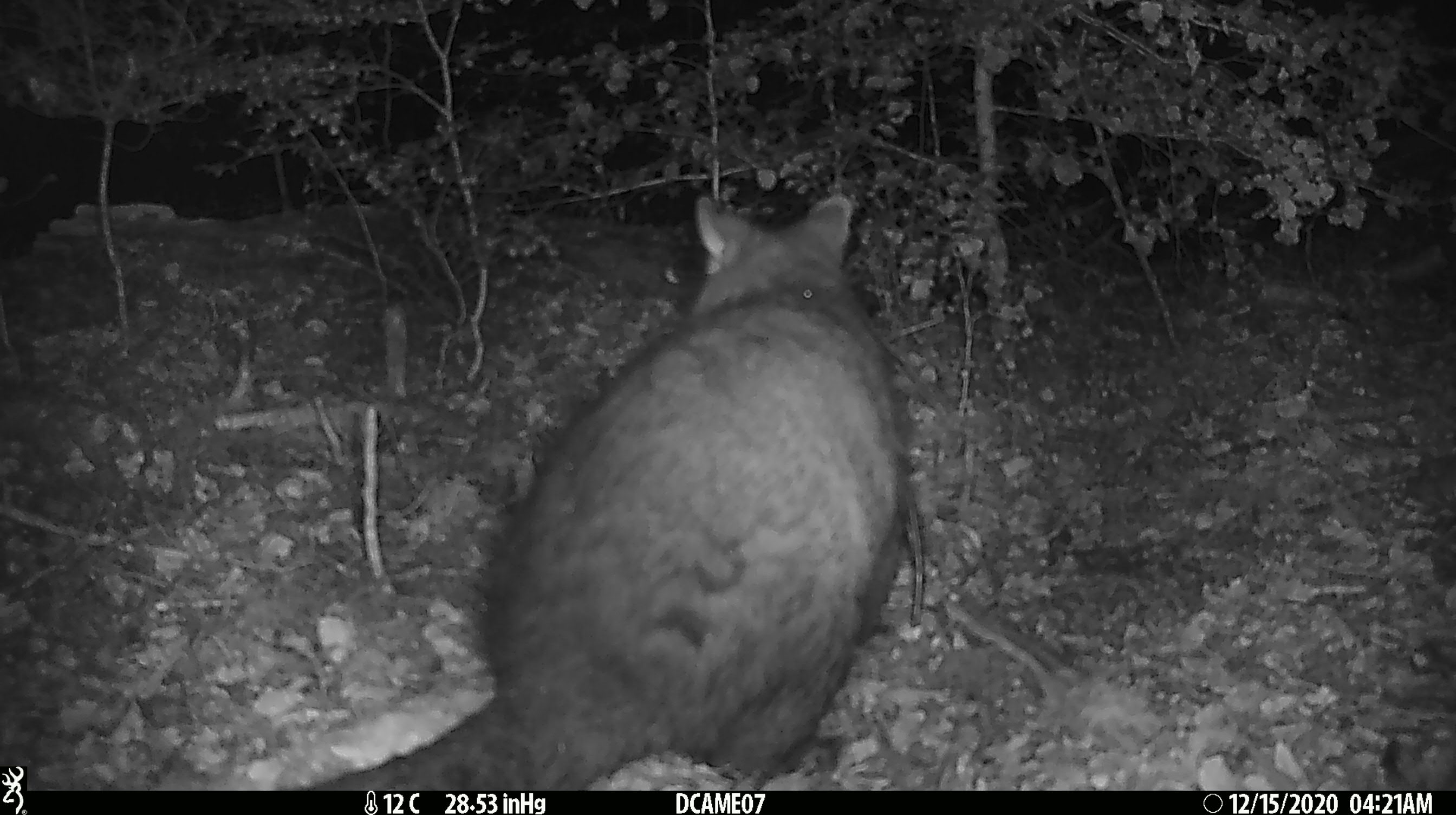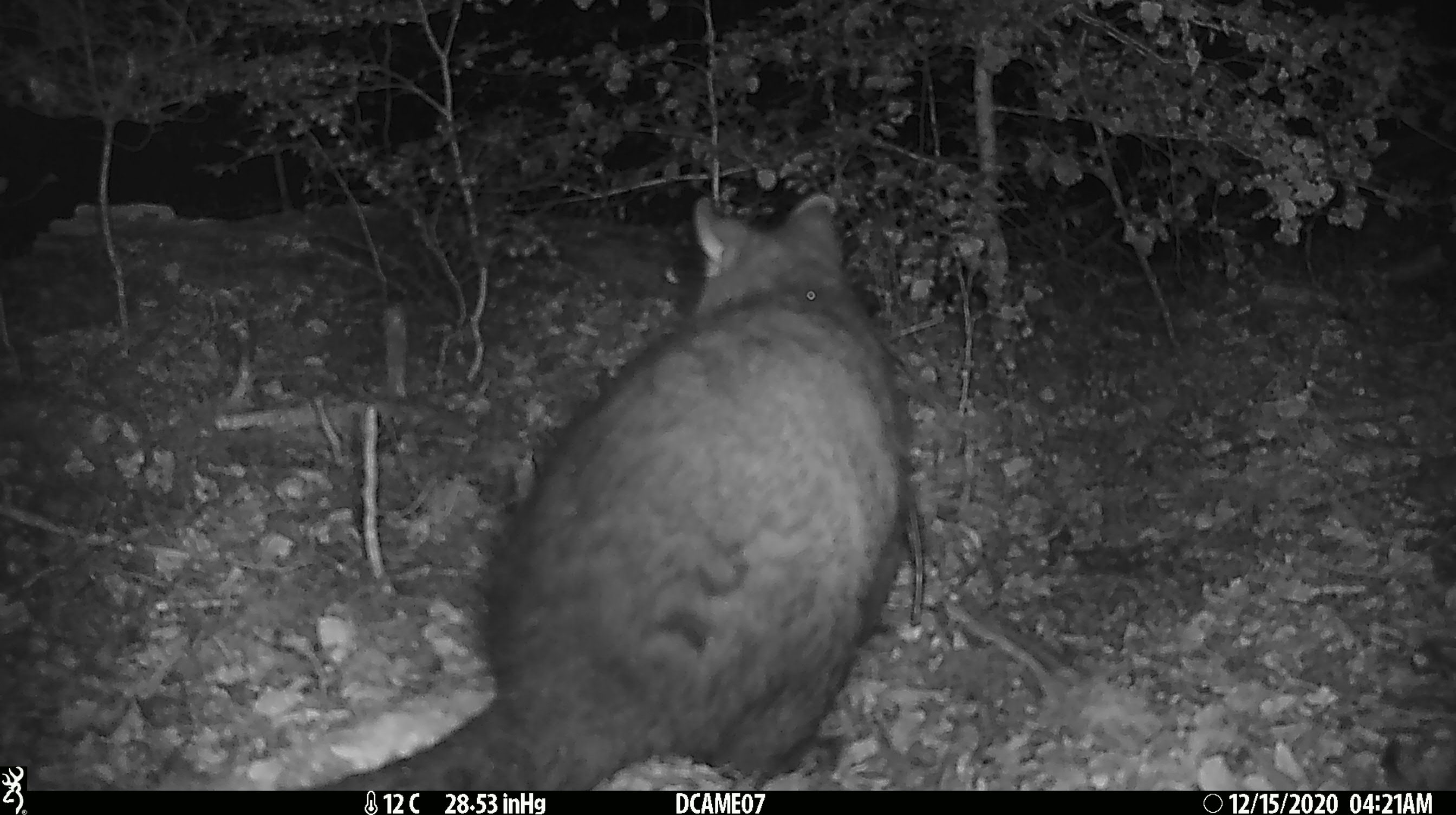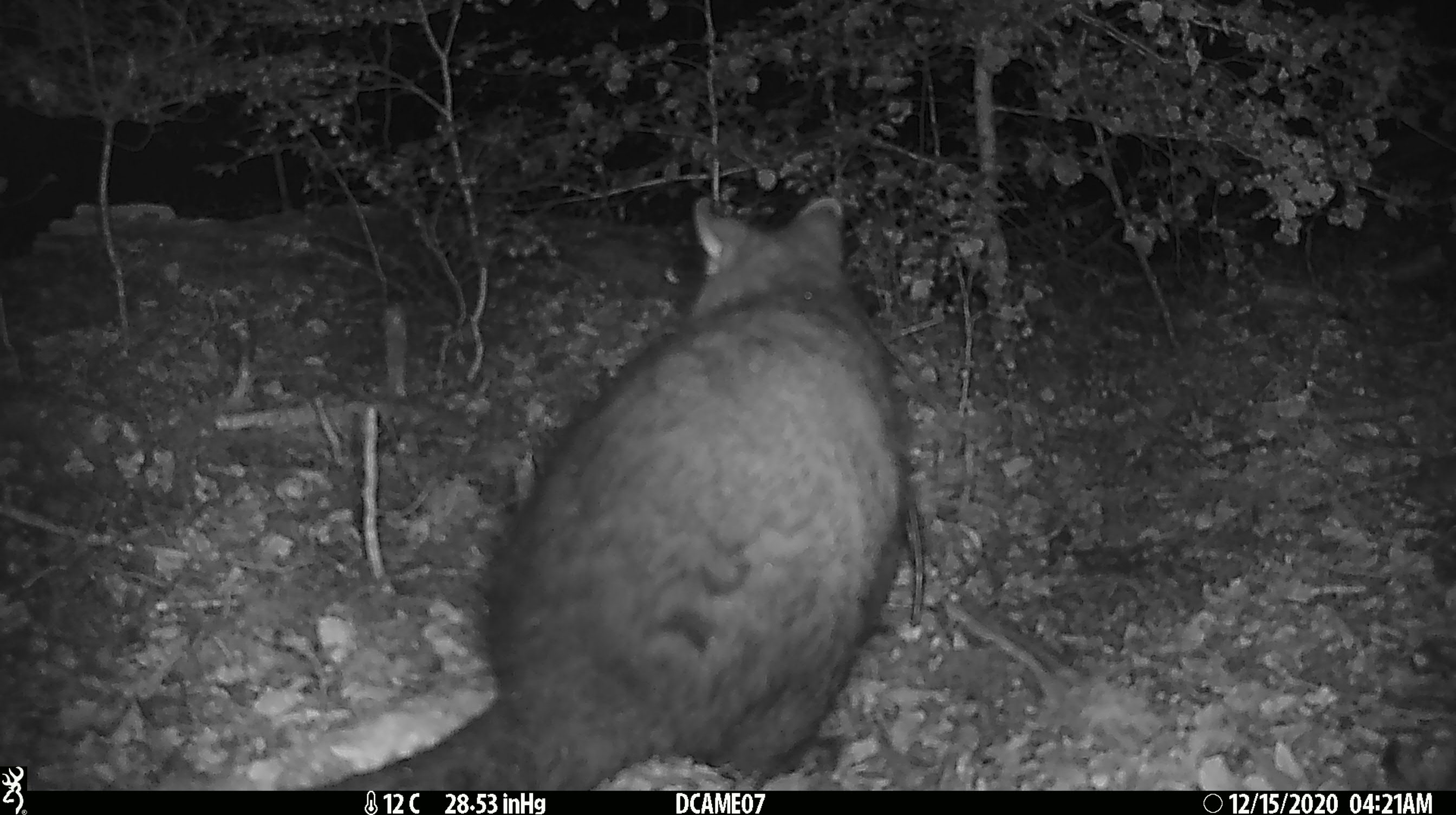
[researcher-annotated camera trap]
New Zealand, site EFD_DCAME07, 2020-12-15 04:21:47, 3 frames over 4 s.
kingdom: Animalia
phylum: Chordata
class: Mammalia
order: Diprotodontia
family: Phalangeridae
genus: Trichosurus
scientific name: Trichosurus vulpecula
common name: common brushtail possum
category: possum